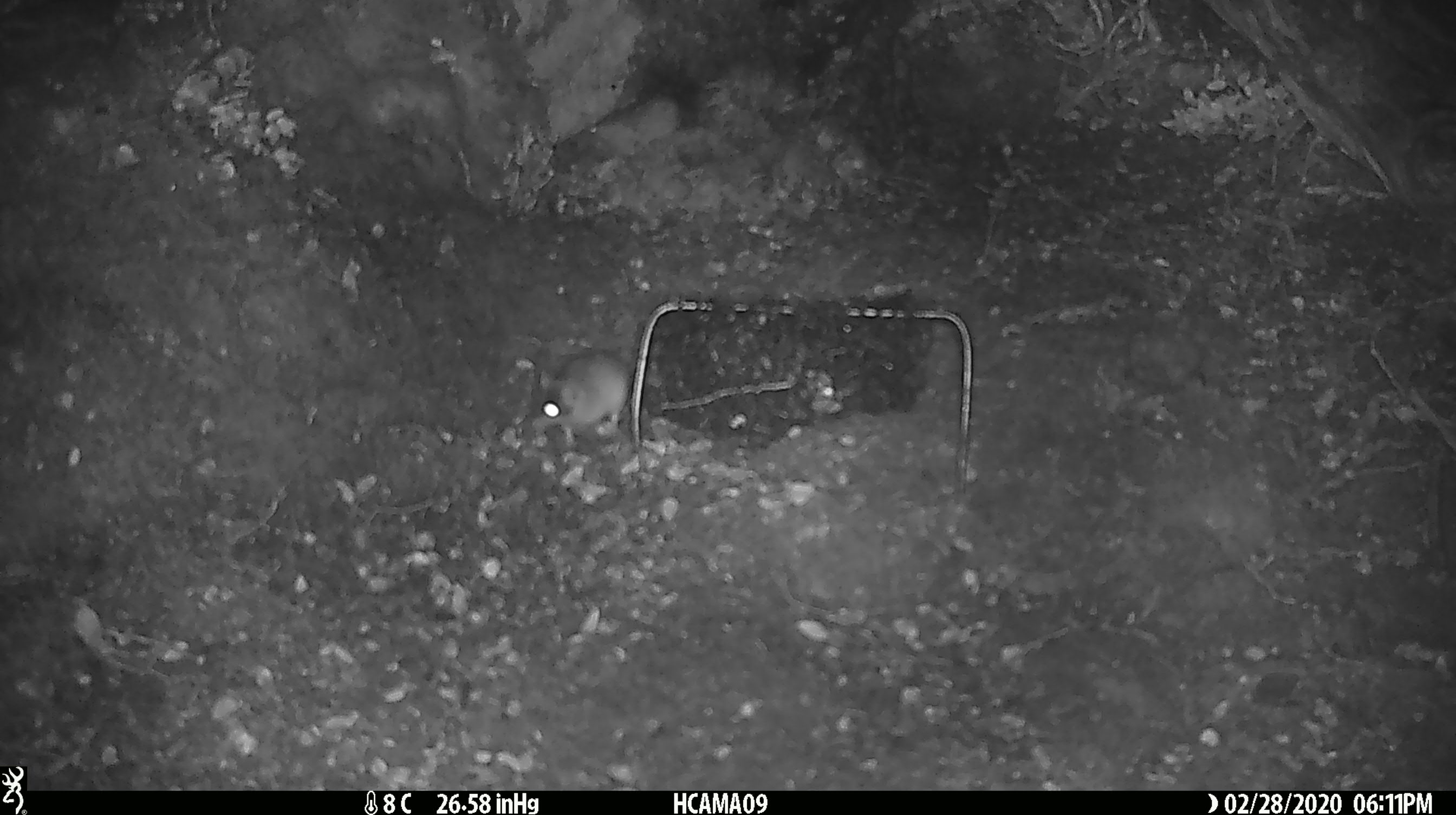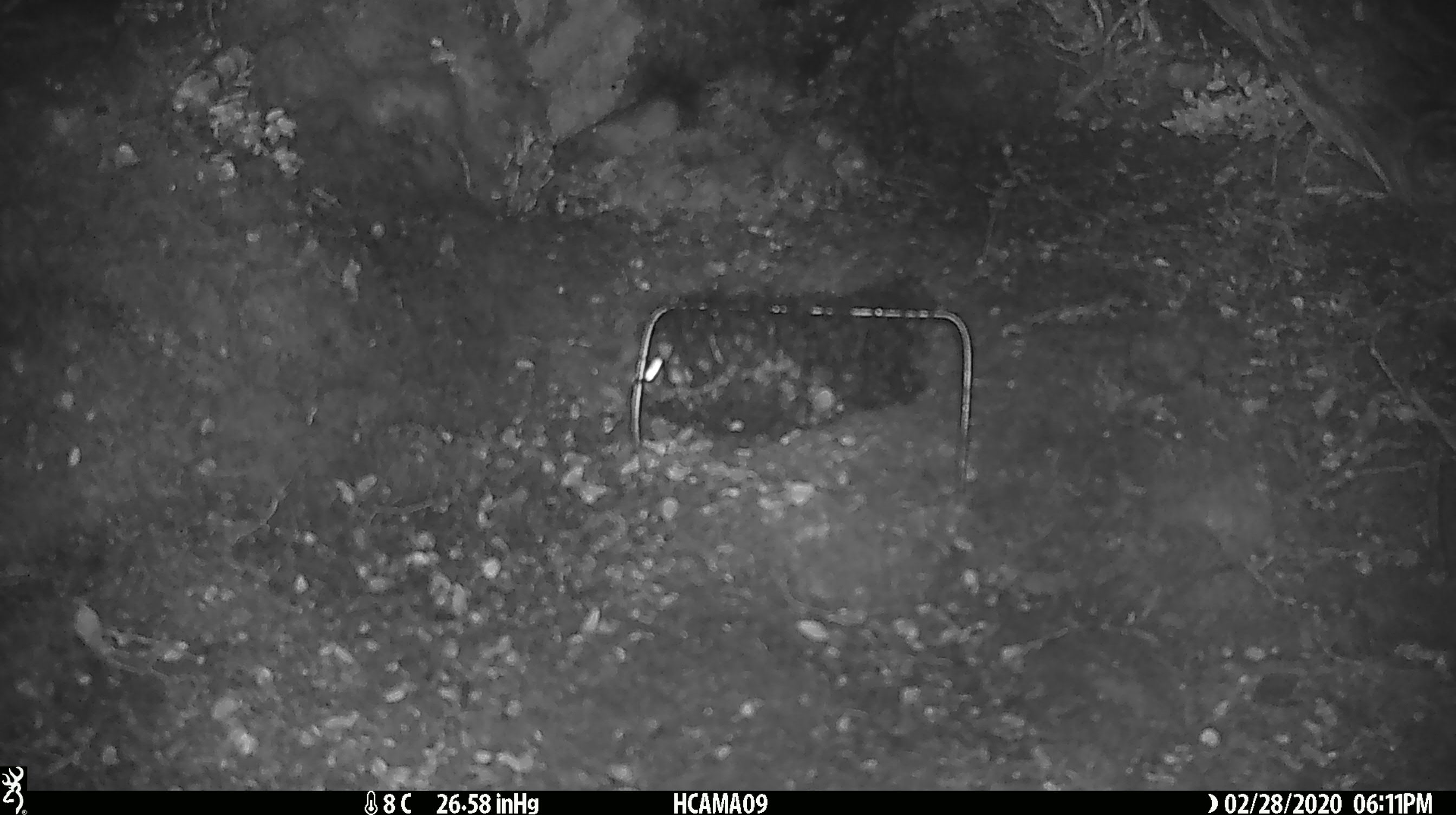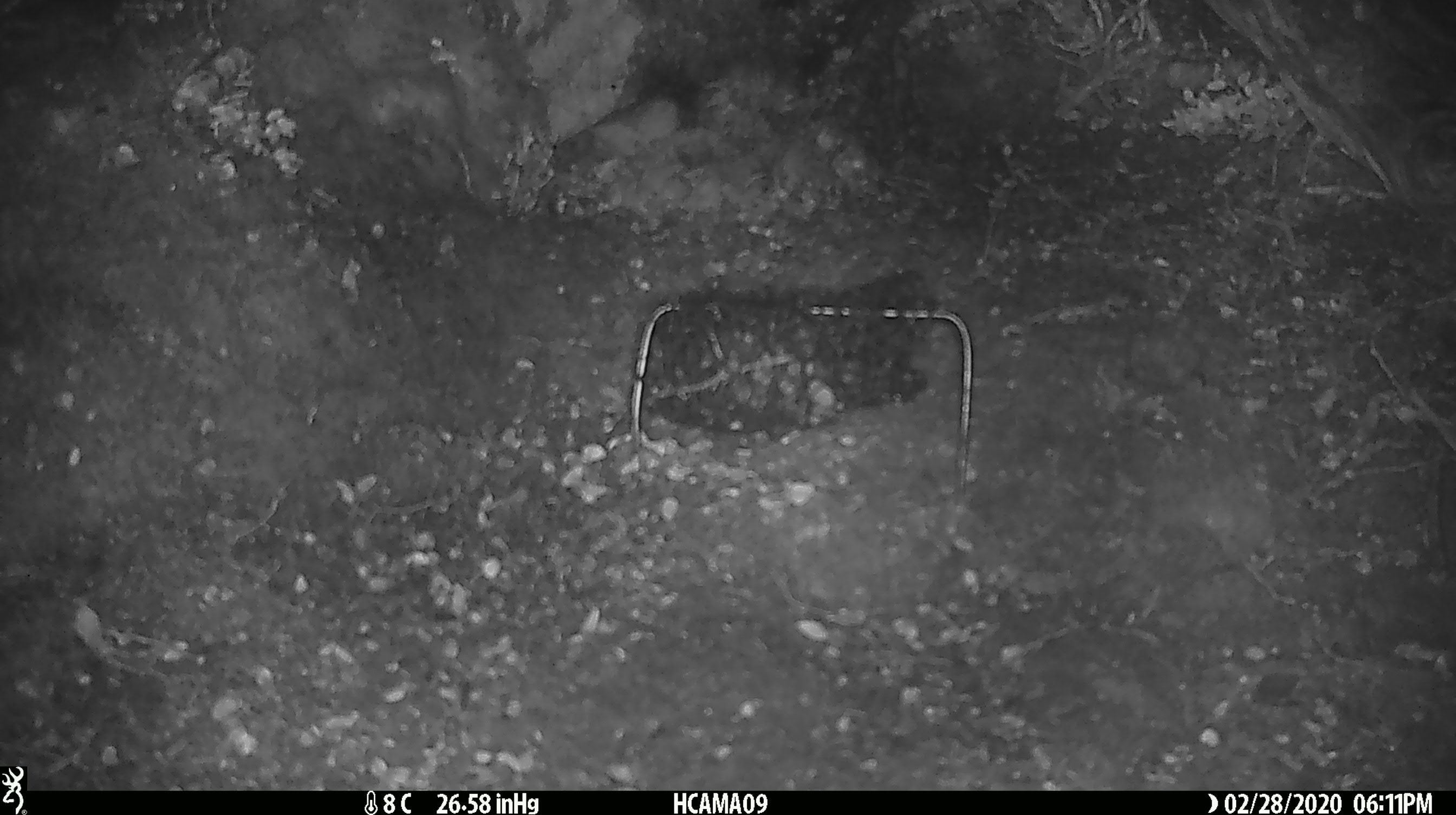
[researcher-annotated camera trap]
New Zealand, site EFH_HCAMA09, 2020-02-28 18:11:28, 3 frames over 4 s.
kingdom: Animalia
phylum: Chordata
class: Mammalia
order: Rodentia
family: Muridae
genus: Mus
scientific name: Mus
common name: mouse